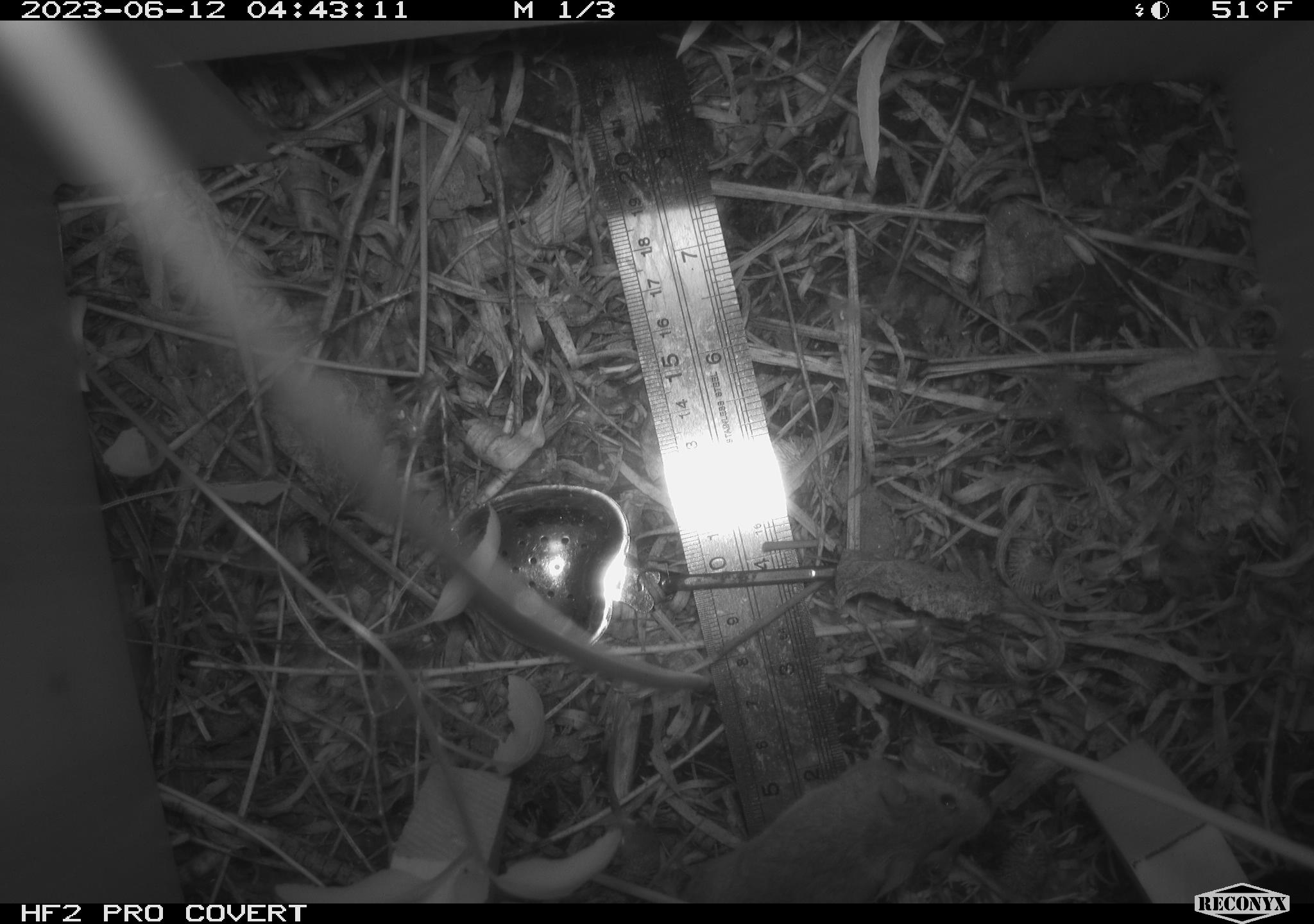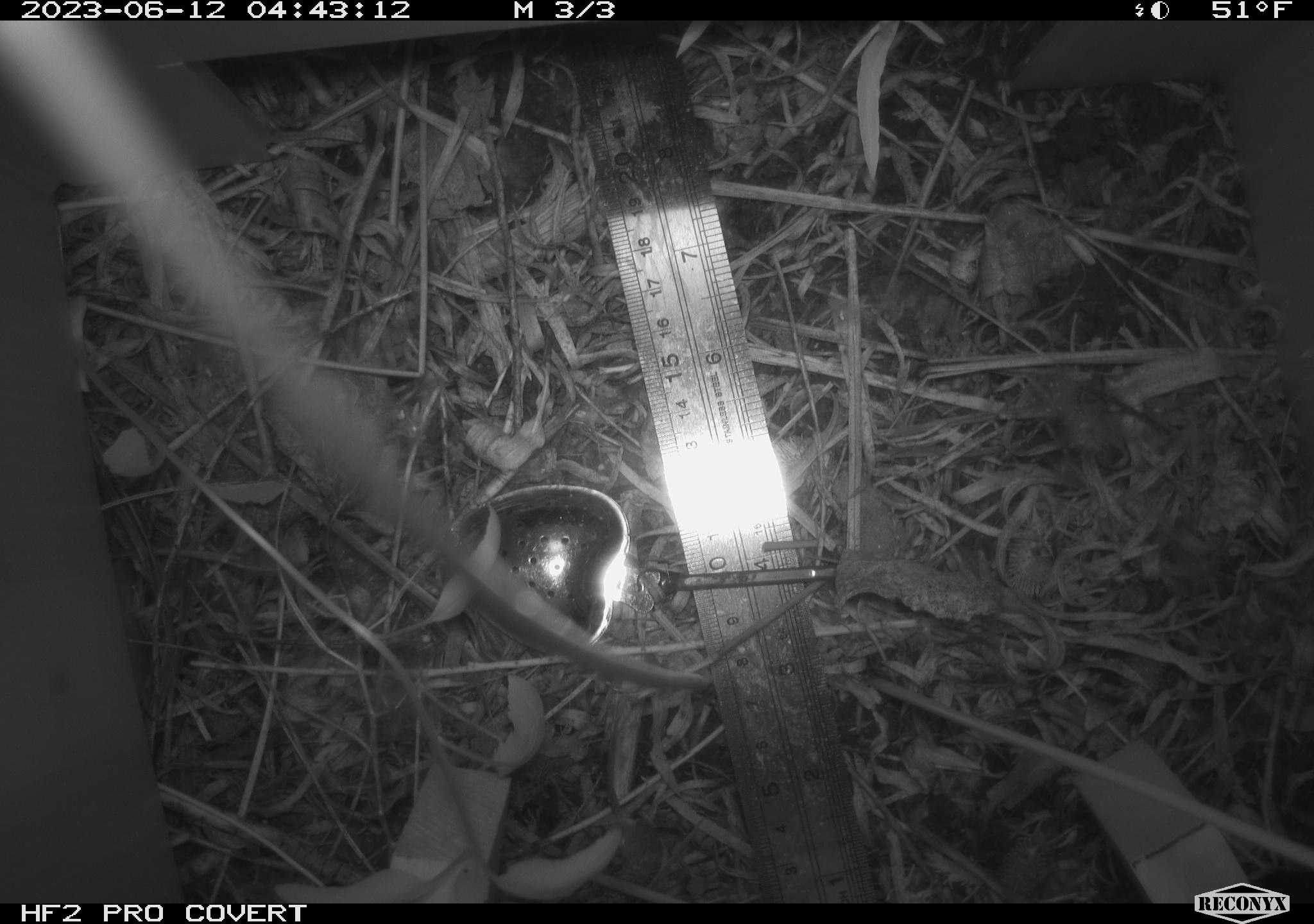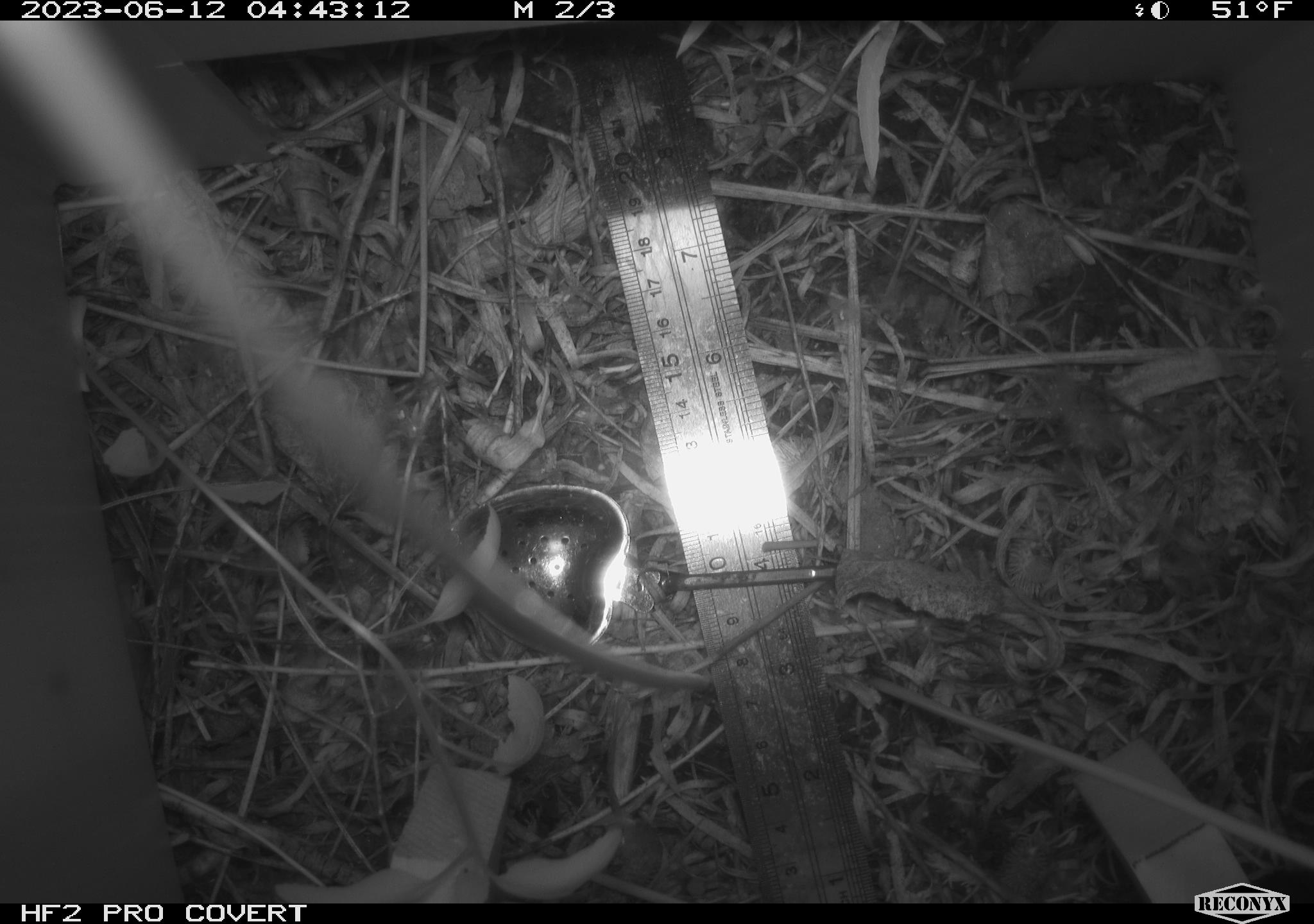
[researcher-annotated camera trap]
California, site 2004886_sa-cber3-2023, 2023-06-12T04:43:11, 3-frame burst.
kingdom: Animalia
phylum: Chordata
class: Mammalia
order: Rodentia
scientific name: Rodentia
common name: mouse species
Mouse species (Rodentia).